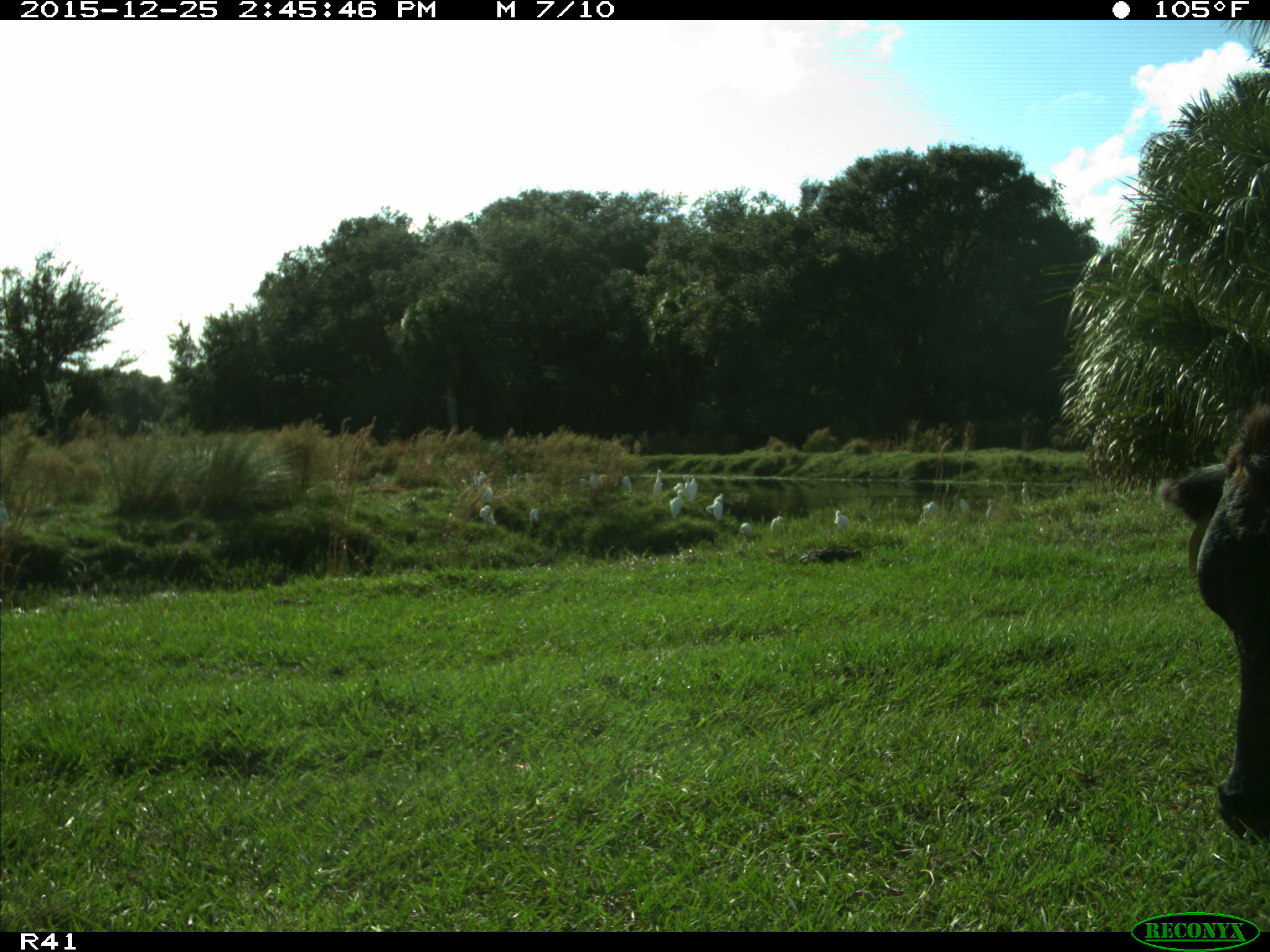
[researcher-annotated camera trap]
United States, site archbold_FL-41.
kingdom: Animalia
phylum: Chordata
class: Mammalia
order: Artiodactyla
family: Bovidae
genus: Bos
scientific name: Bos taurus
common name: domestic cow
Bos taurus (domestic cow).